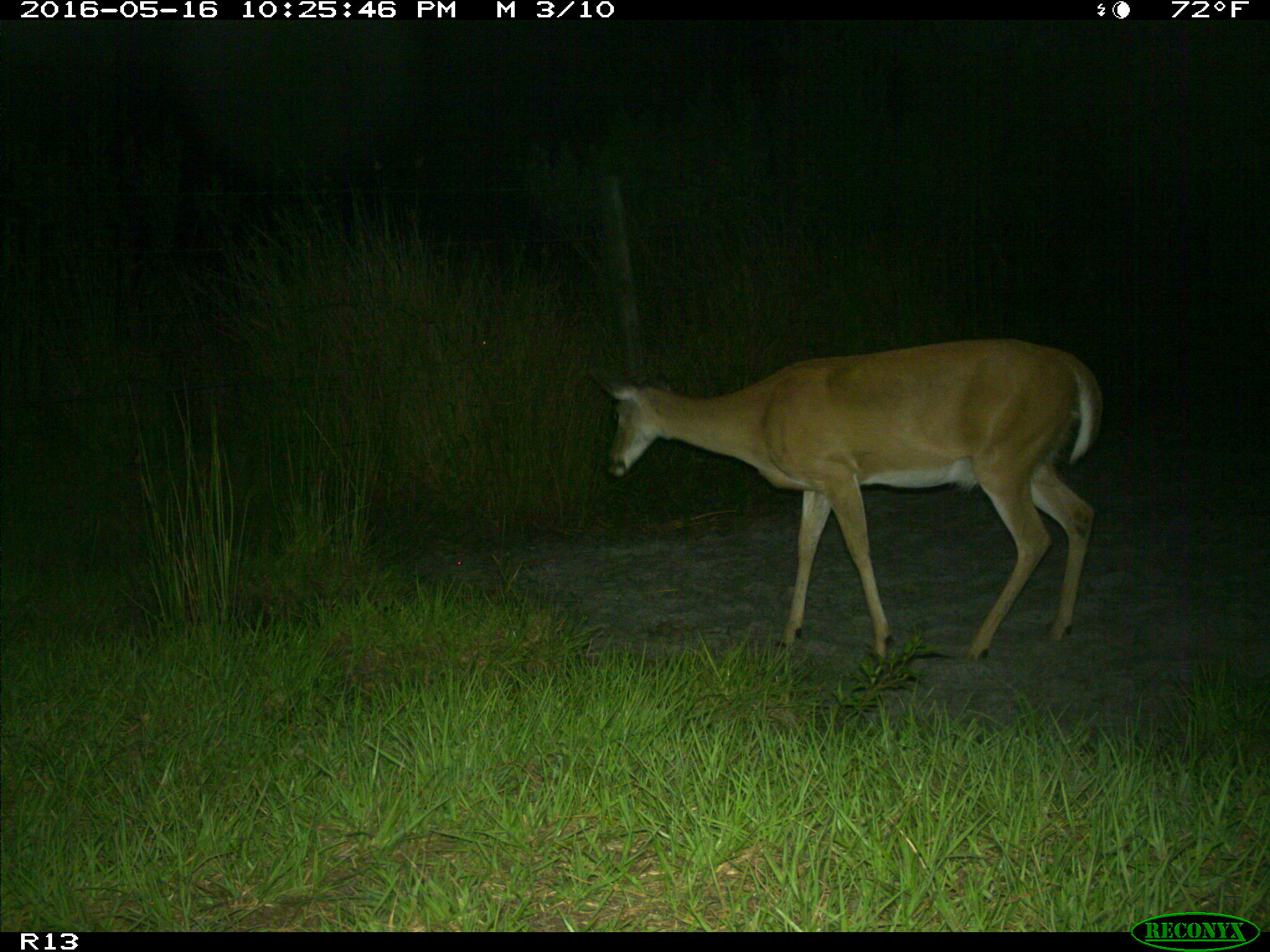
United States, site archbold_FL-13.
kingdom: Animalia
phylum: Chordata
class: Mammalia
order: Artiodactyla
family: Cervidae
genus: Odocoileus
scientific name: Odocoileus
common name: deer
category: unidentified deer